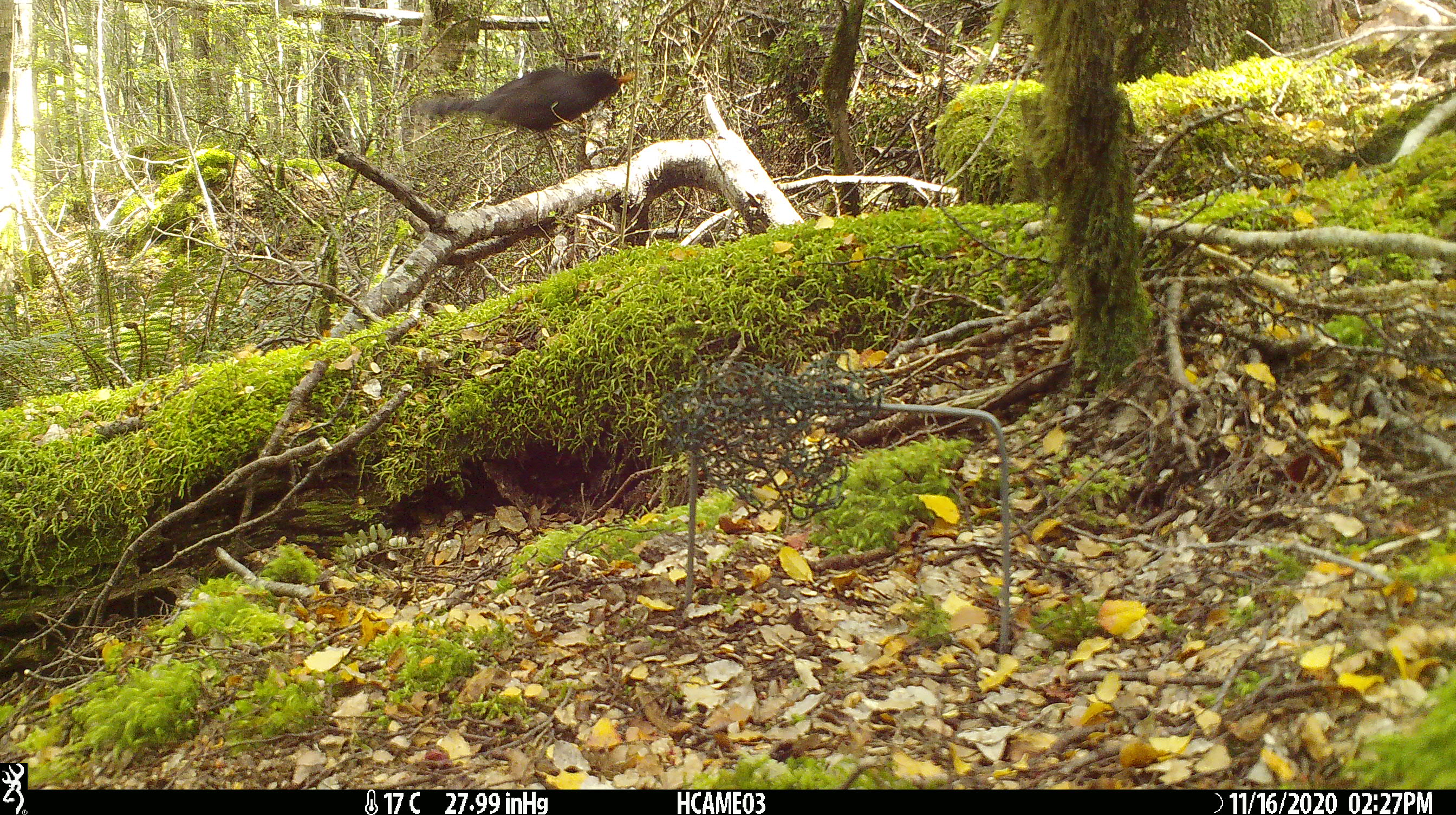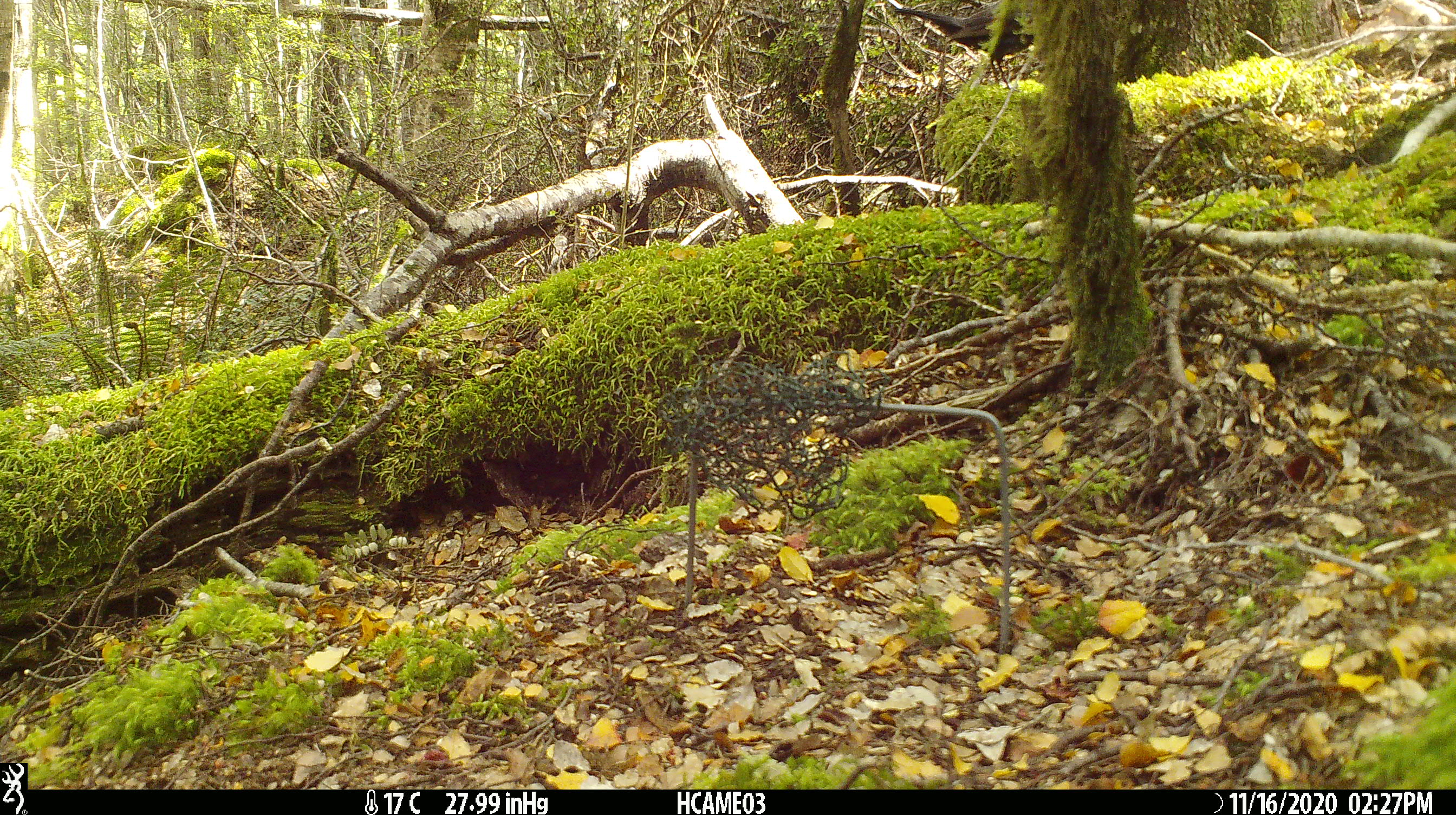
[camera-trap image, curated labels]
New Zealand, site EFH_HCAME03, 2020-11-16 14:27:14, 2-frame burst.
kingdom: Animalia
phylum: Chordata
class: Aves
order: Passeriformes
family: Turdidae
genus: Turdus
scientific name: Turdus merula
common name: eurasian blackbird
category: blackbird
Blackbird (eurasian blackbird) (Turdus merula).